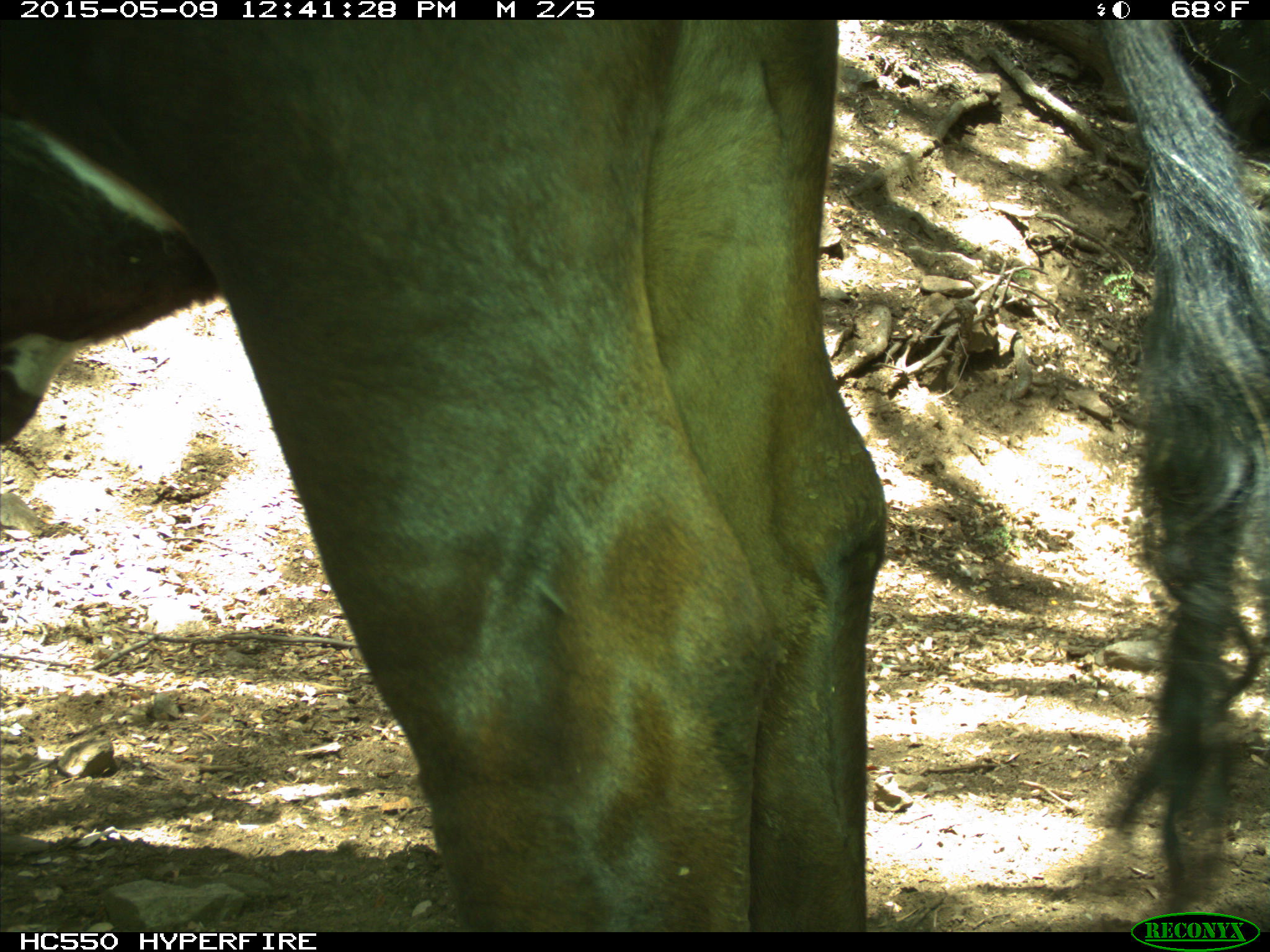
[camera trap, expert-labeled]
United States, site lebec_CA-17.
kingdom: Animalia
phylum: Chordata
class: Mammalia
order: Artiodactyla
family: Bovidae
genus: Bos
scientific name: Bos taurus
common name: domestic cow